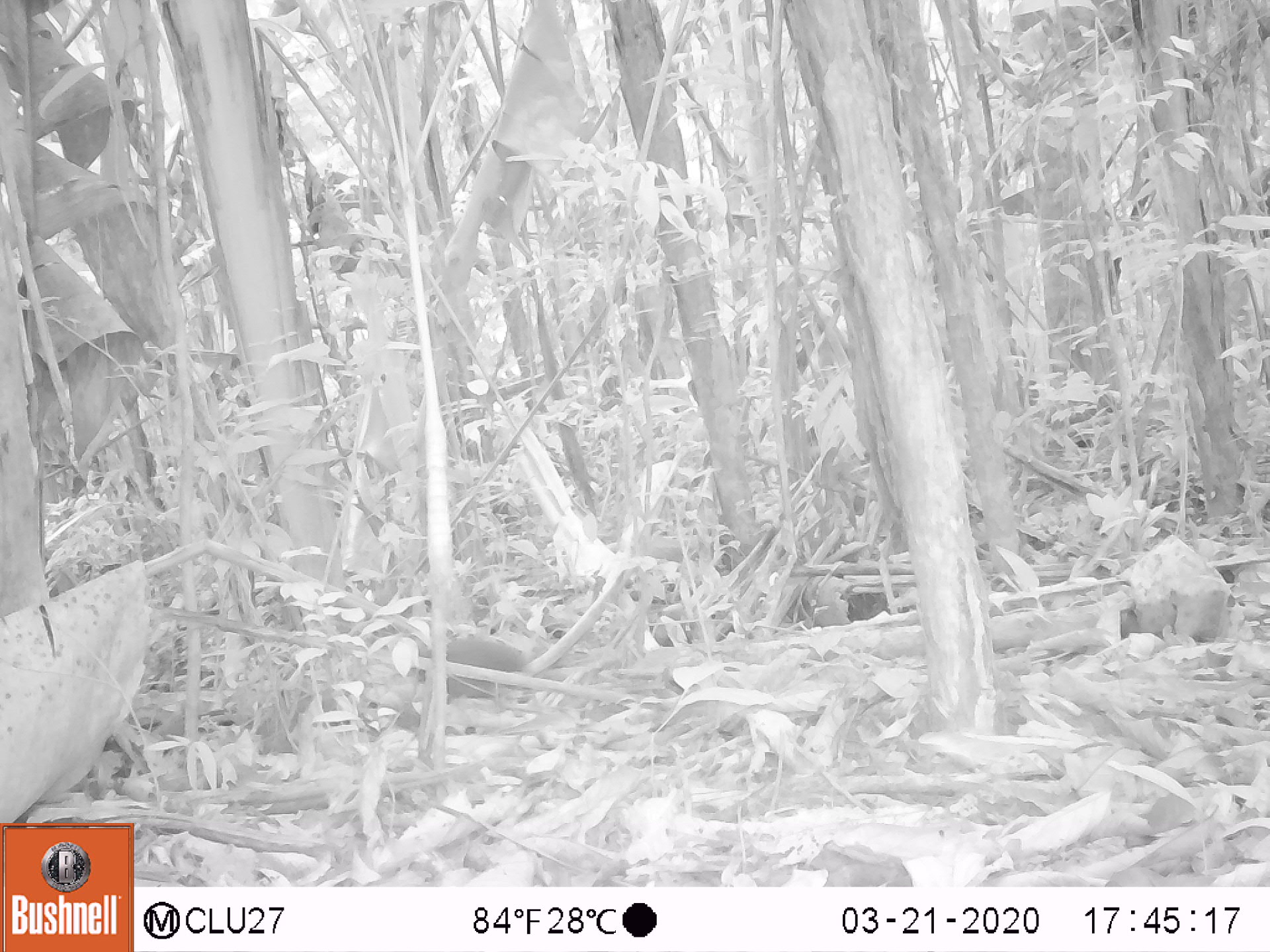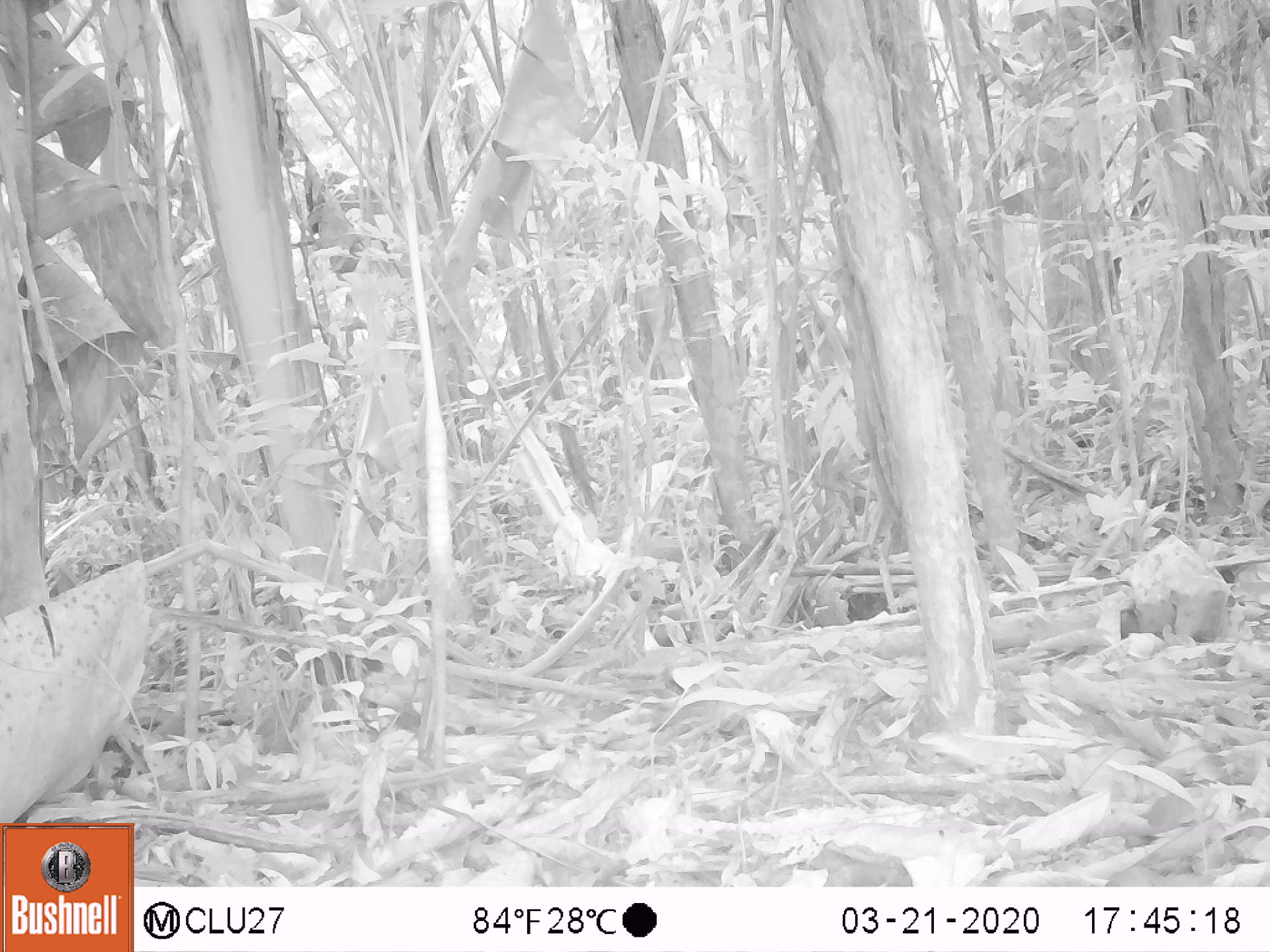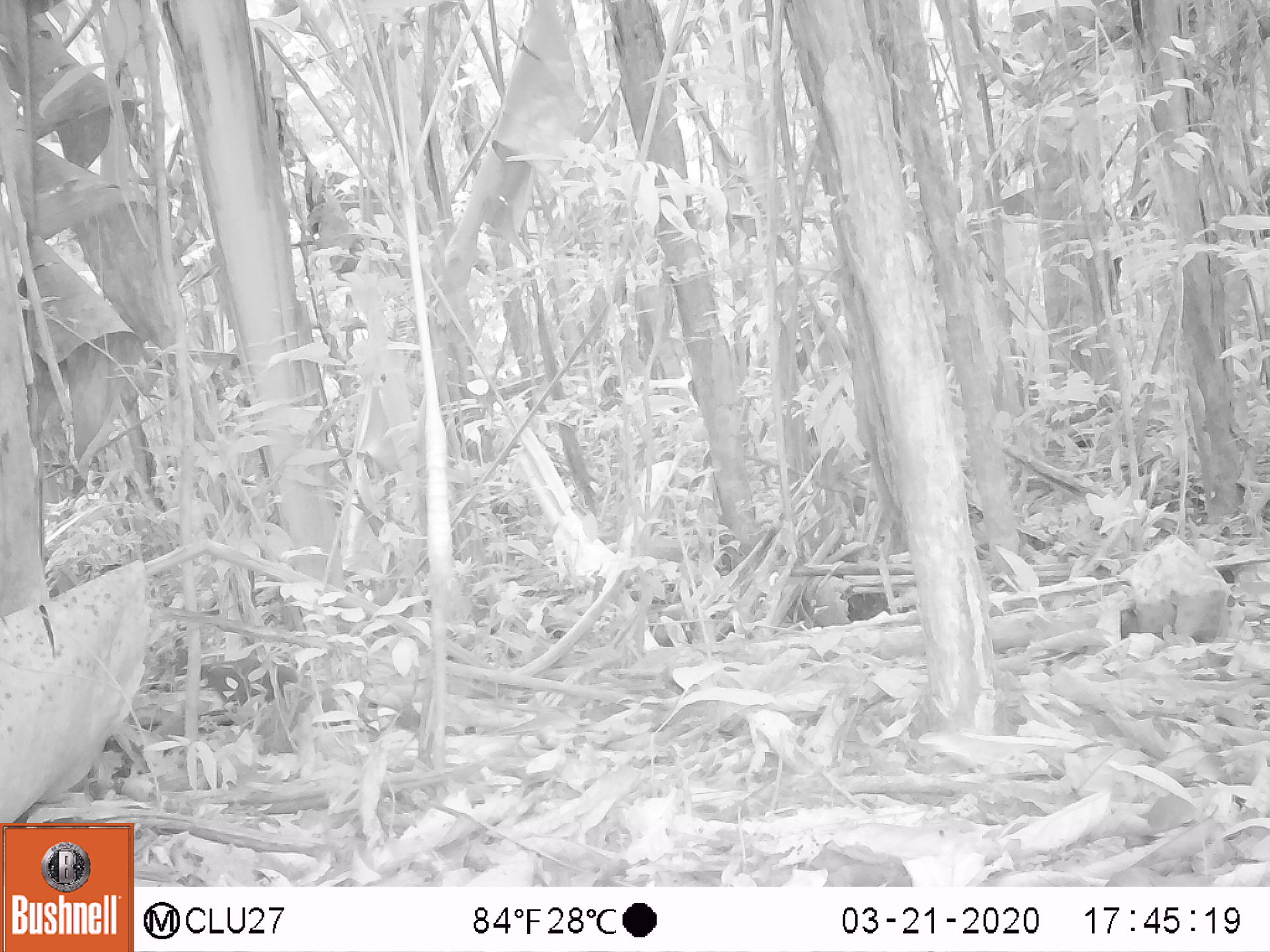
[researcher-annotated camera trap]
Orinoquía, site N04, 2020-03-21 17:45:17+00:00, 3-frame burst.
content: unidentified animal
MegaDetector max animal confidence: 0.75